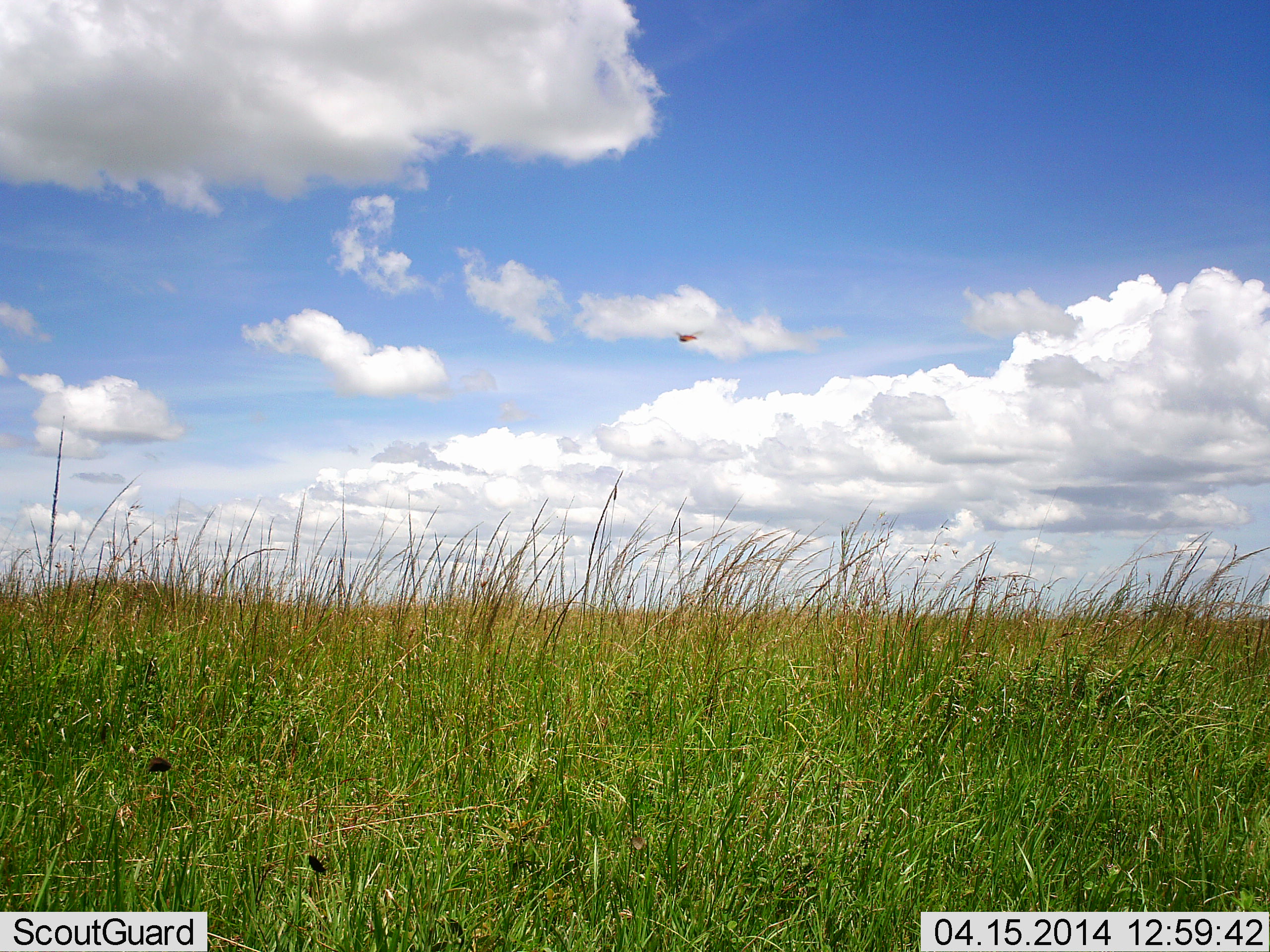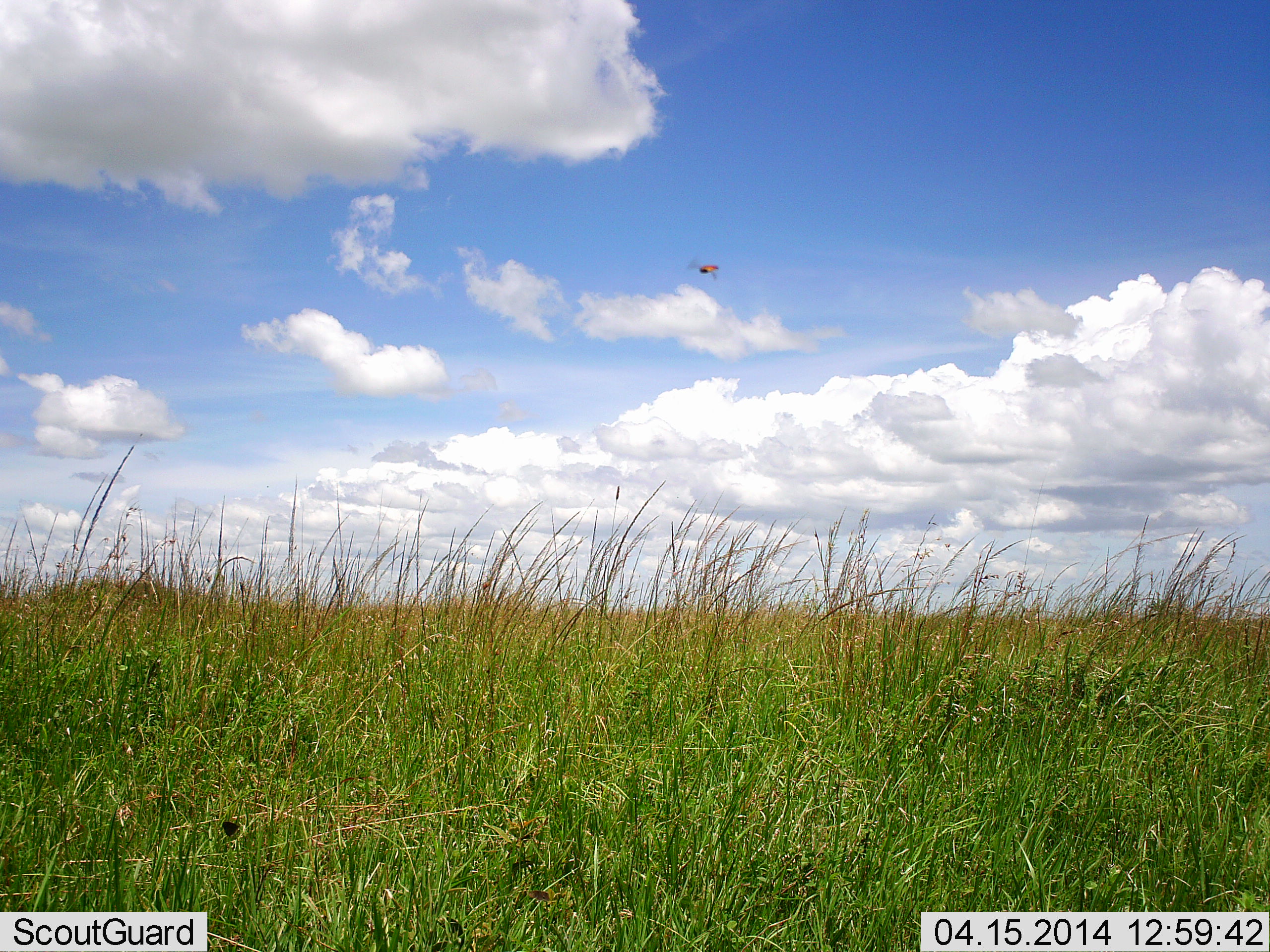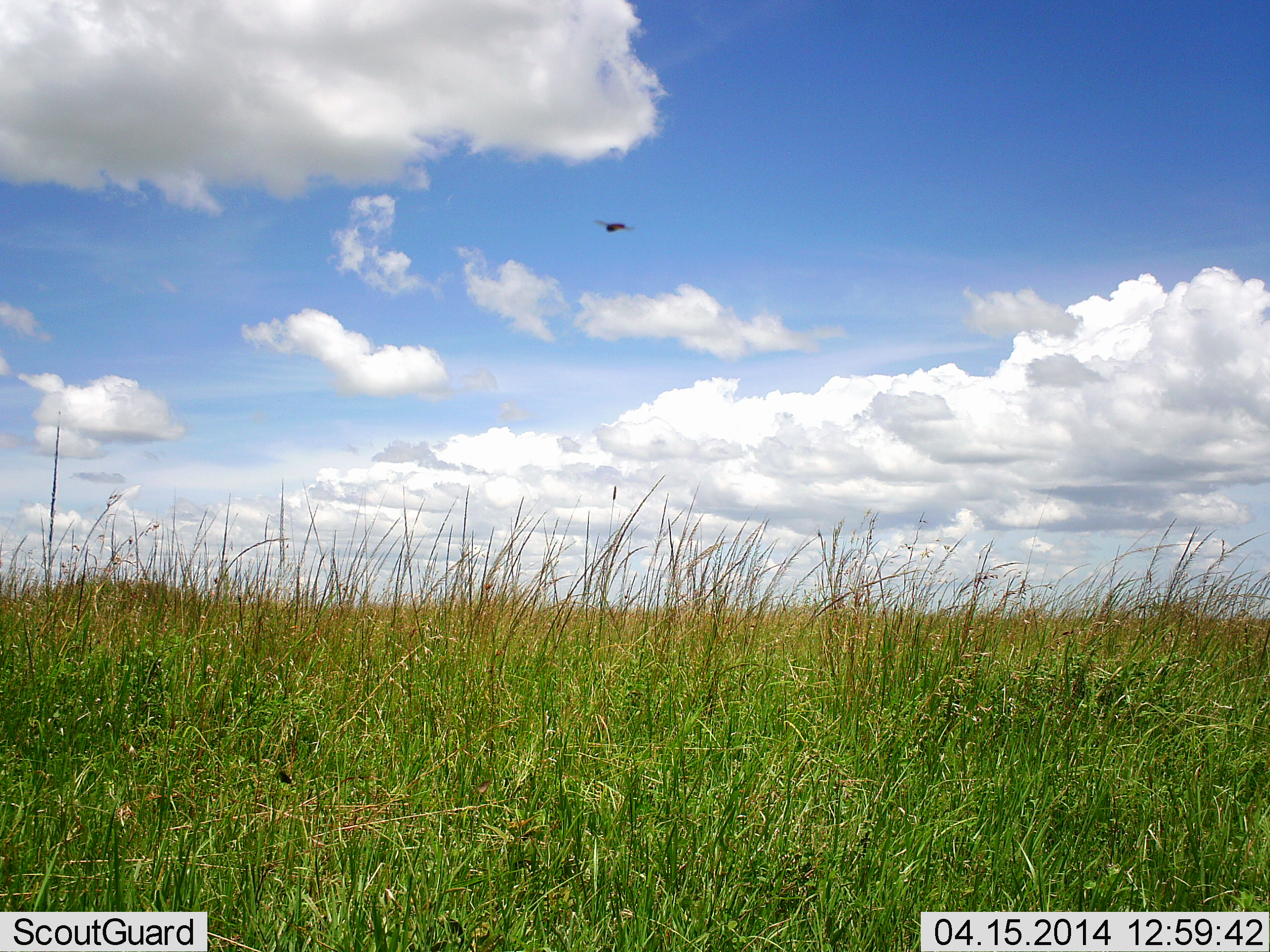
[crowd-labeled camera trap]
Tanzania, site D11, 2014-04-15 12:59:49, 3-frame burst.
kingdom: Animalia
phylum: Arthropoda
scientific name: Arthropoda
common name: arthropods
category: insectspider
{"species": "insectspider (arthropods) (Arthropoda)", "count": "1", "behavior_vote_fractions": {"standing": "0%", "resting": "0%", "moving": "100%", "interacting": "0%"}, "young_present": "0%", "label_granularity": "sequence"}